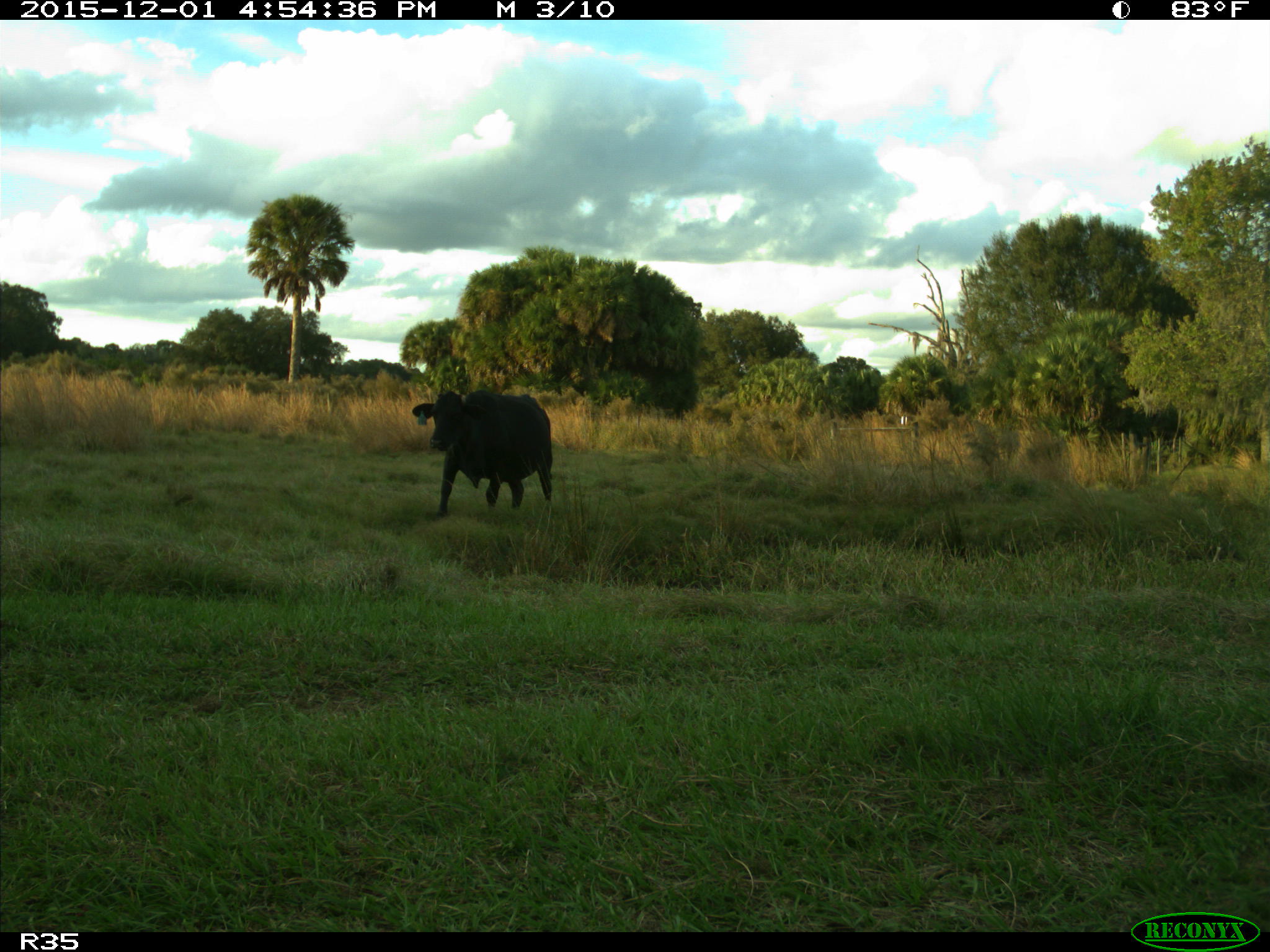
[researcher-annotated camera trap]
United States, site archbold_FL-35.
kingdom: Animalia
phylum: Chordata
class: Mammalia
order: Artiodactyla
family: Bovidae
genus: Bos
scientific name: Bos taurus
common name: domestic cow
Bos taurus (domestic cow).